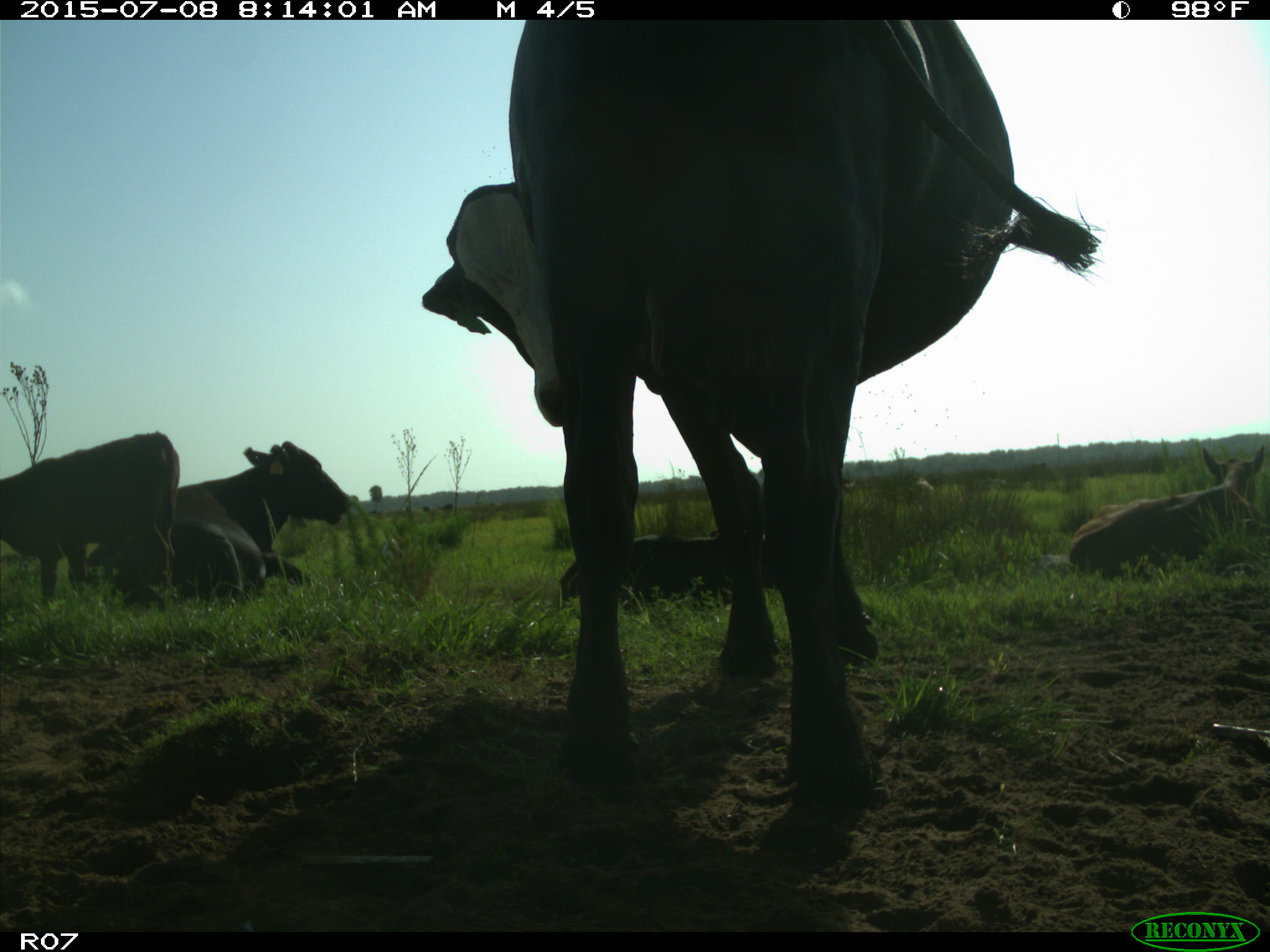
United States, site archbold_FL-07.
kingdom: Animalia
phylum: Chordata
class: Mammalia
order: Artiodactyla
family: Bovidae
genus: Bos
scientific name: Bos taurus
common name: domestic cow